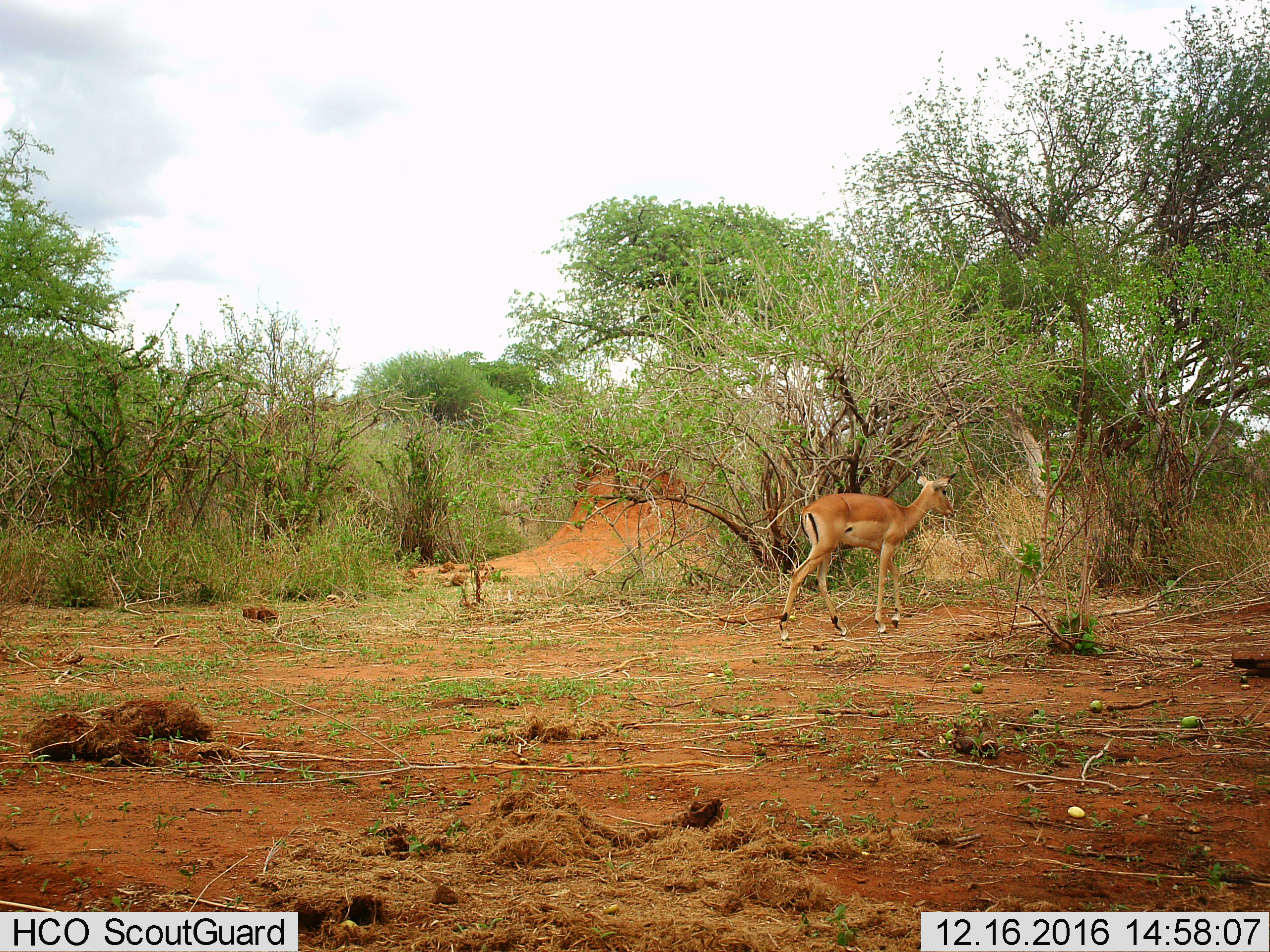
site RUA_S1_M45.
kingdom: Animalia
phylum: Chordata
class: Mammalia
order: Artiodactyla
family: Bovidae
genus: Aepyceros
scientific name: Aepyceros melampus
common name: impala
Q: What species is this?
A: Impala (Aepyceros melampus).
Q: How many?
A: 1.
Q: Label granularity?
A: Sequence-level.